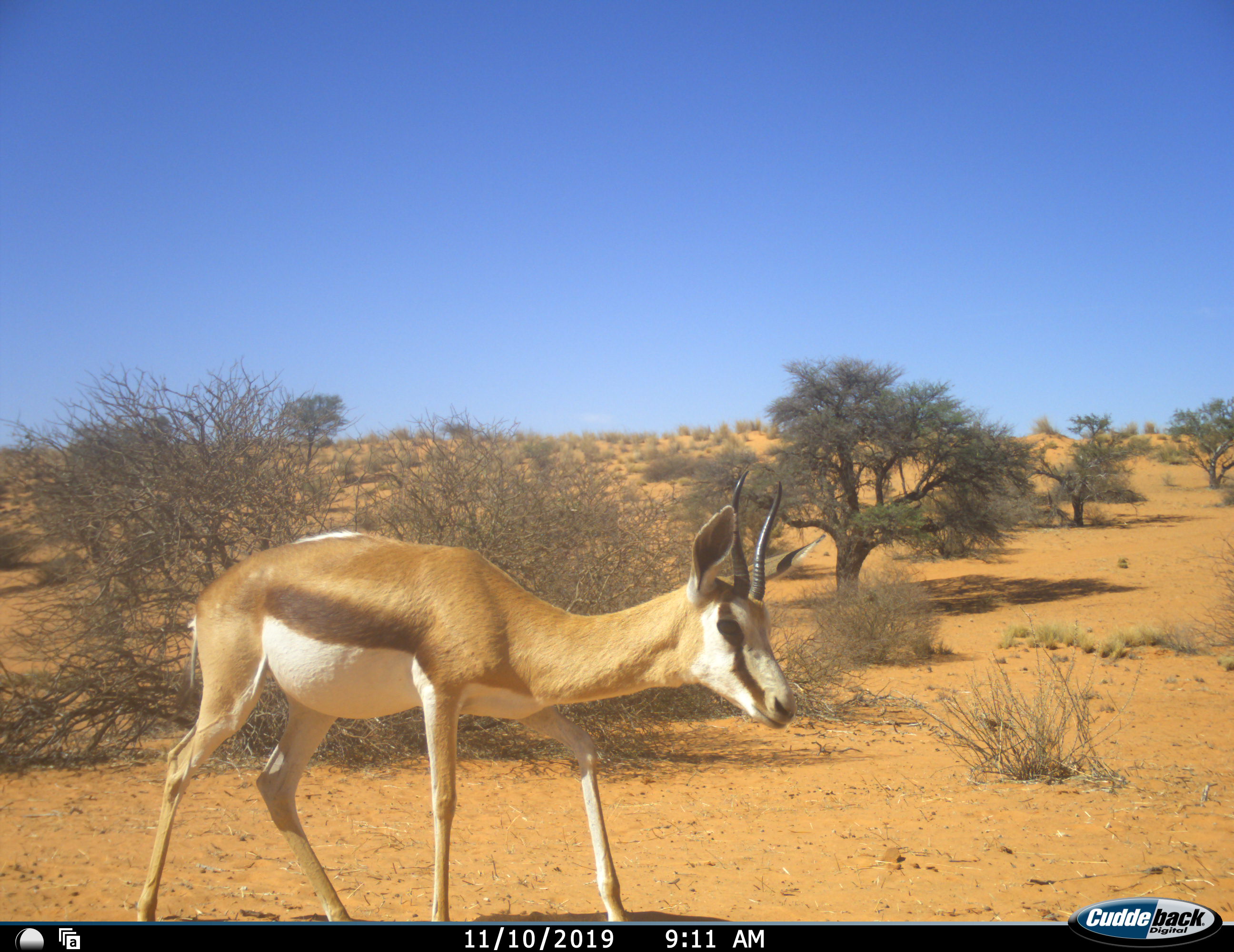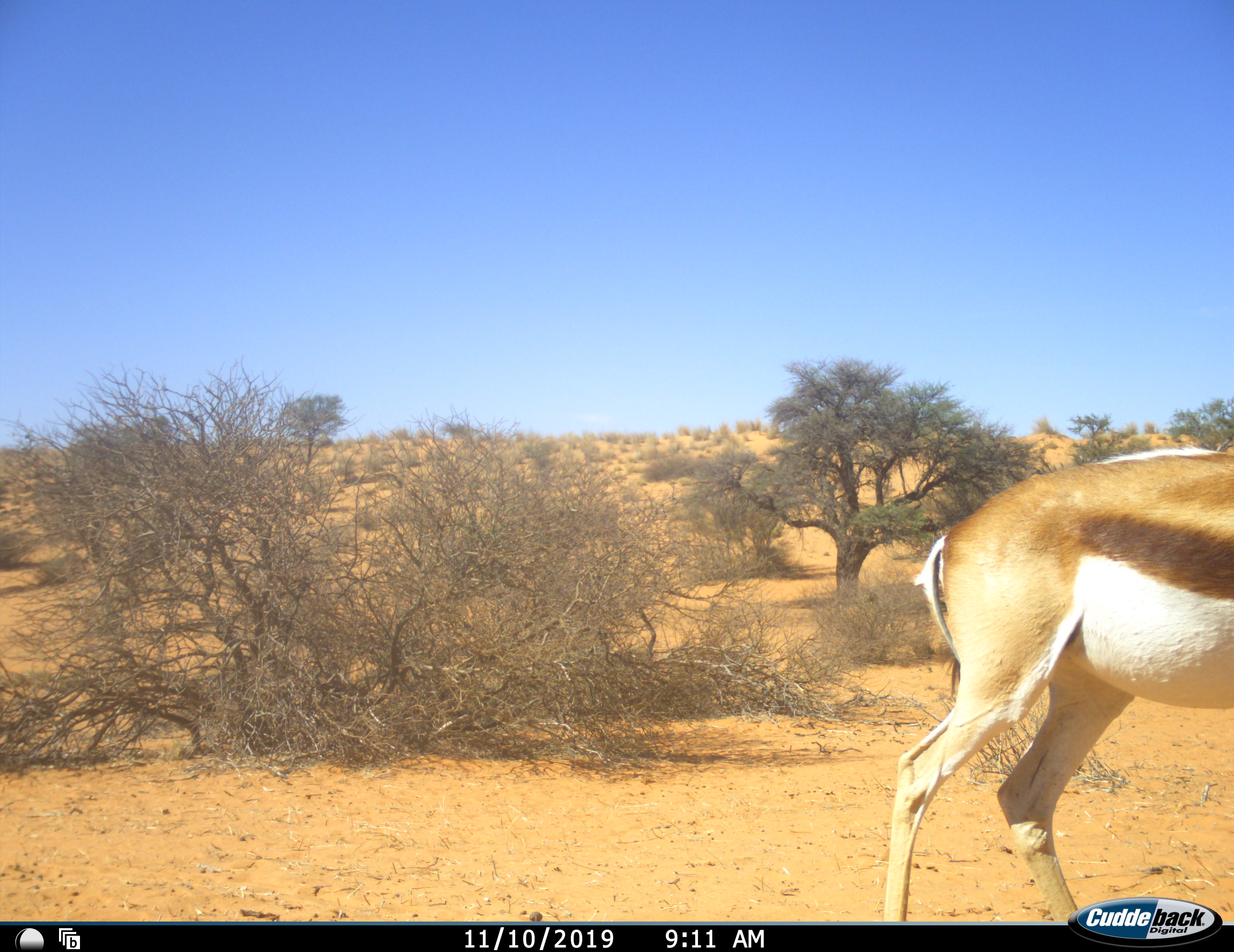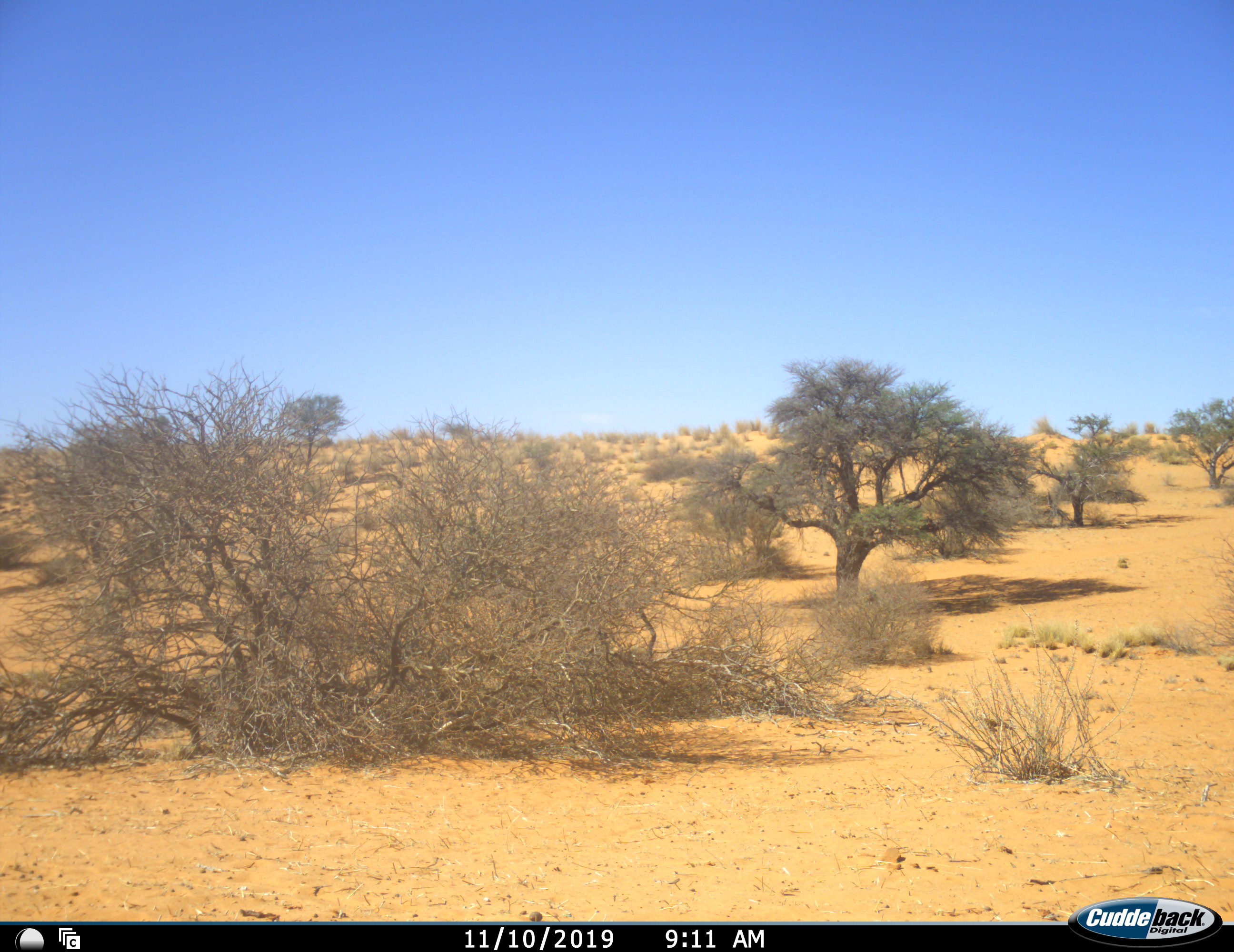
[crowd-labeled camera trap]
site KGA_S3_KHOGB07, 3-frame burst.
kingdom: Animalia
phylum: Chordata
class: Mammalia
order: Artiodactyla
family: Bovidae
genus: Antidorcas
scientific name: Antidorcas marsupialis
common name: springbok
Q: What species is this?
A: Springbok (Antidorcas marsupialis).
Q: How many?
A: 1.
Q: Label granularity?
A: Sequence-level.